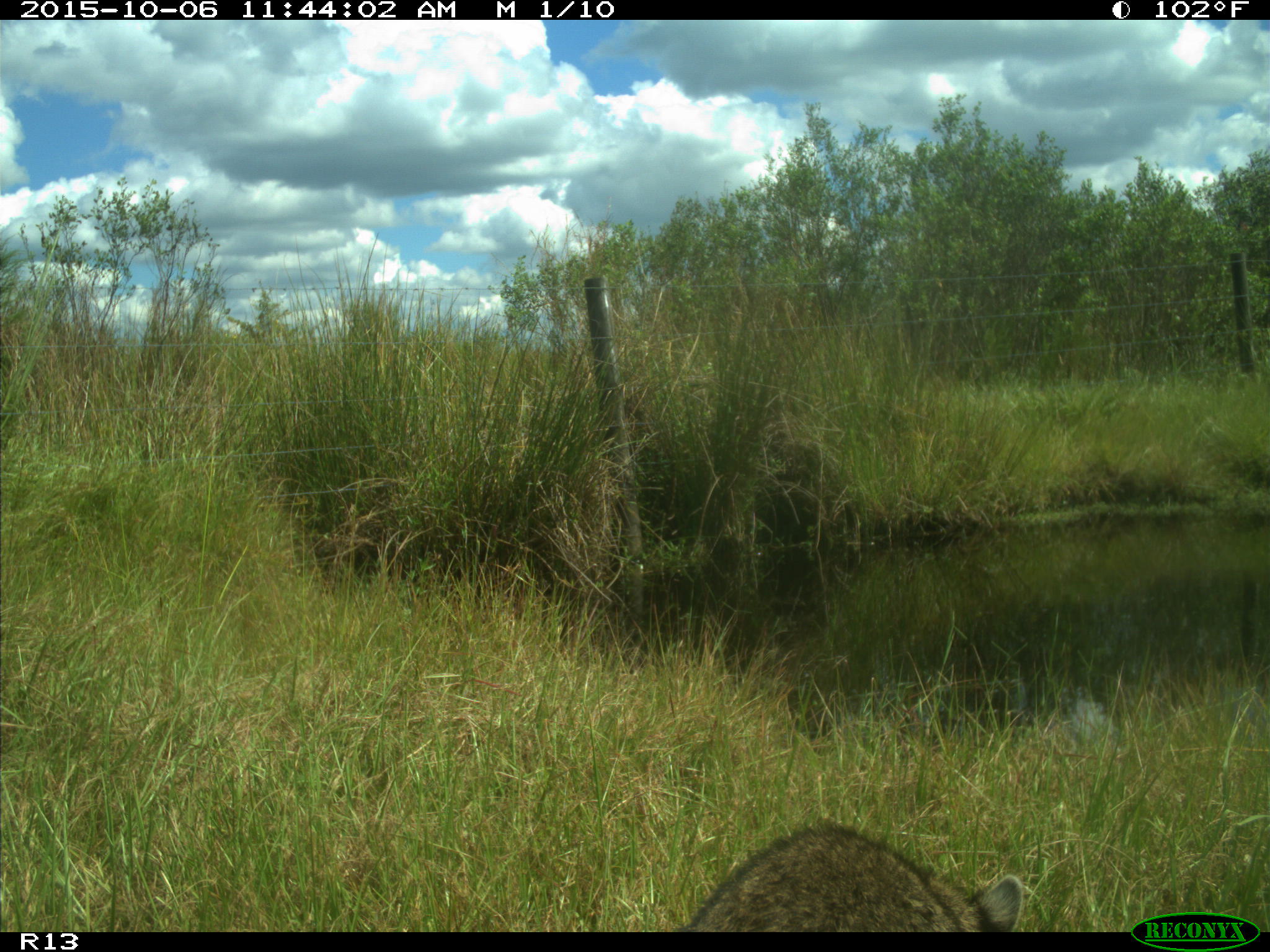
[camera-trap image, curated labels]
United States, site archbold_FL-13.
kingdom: Animalia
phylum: Chordata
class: Mammalia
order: Carnivora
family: Procyonidae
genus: Procyon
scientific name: Procyon lotor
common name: common raccoon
Procyon lotor (common raccoon).